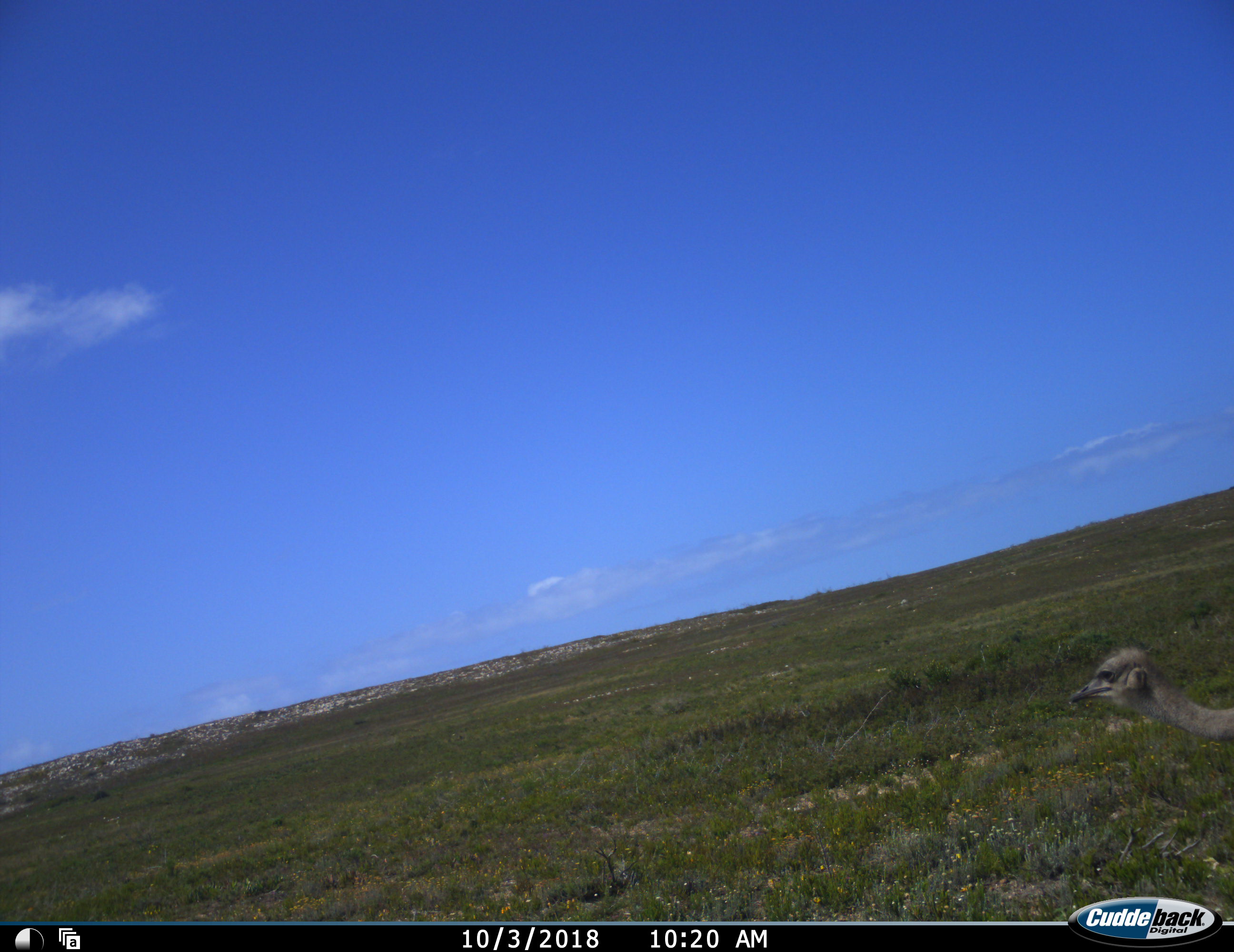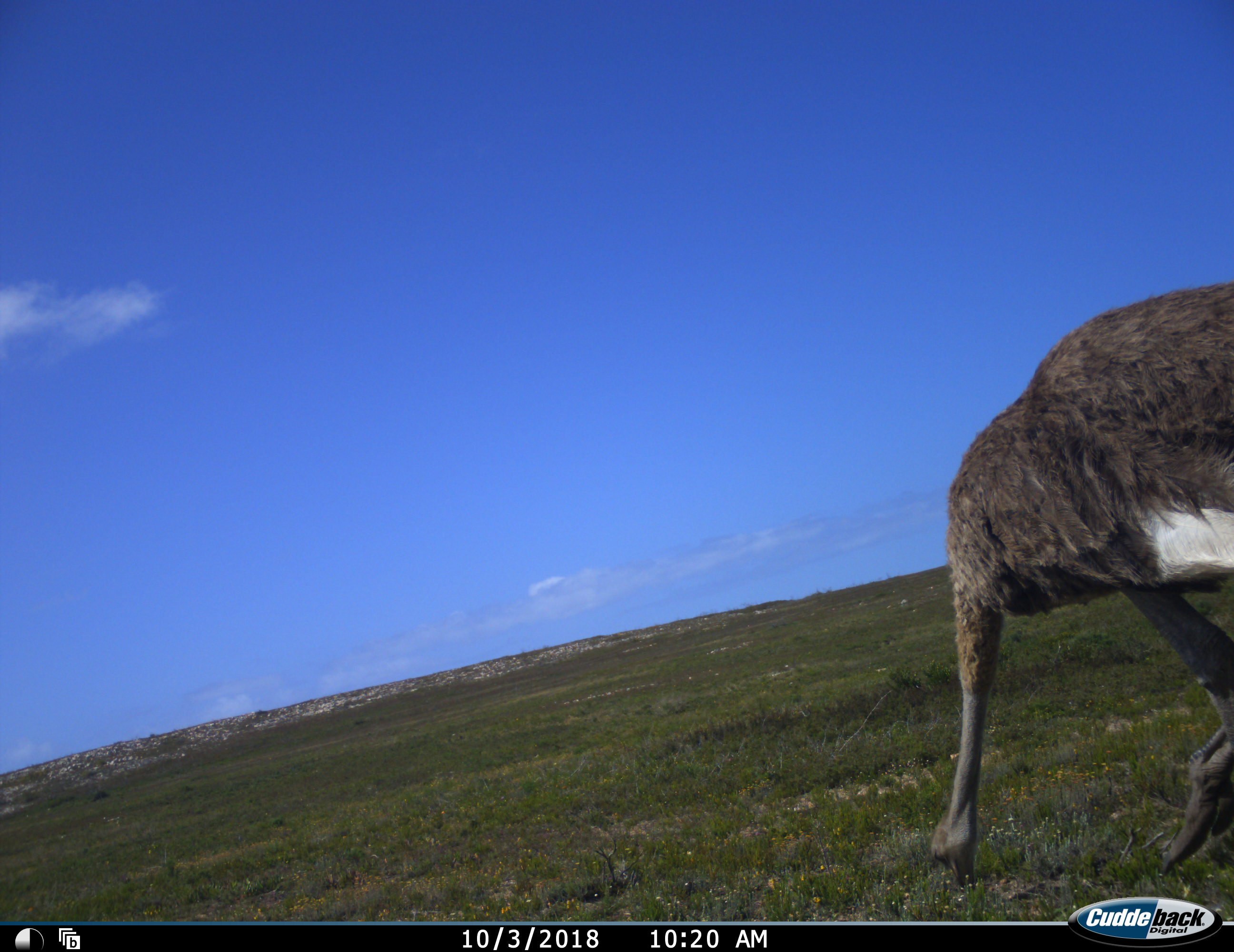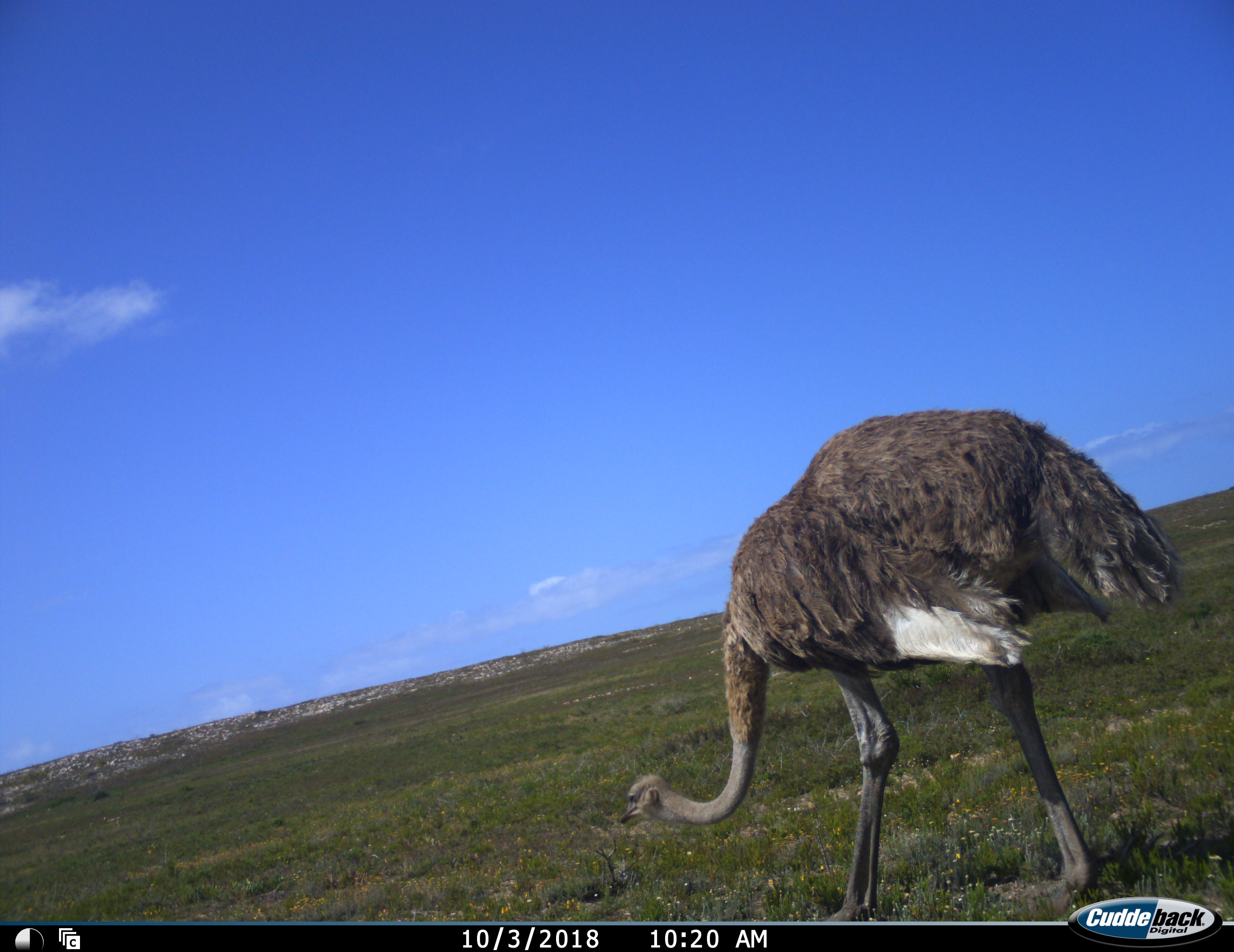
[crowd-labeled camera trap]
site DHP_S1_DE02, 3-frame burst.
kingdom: Animalia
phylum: Chordata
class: Aves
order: Struthioniformes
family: Struthionidae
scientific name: Struthionidae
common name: ostrich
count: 1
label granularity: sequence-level